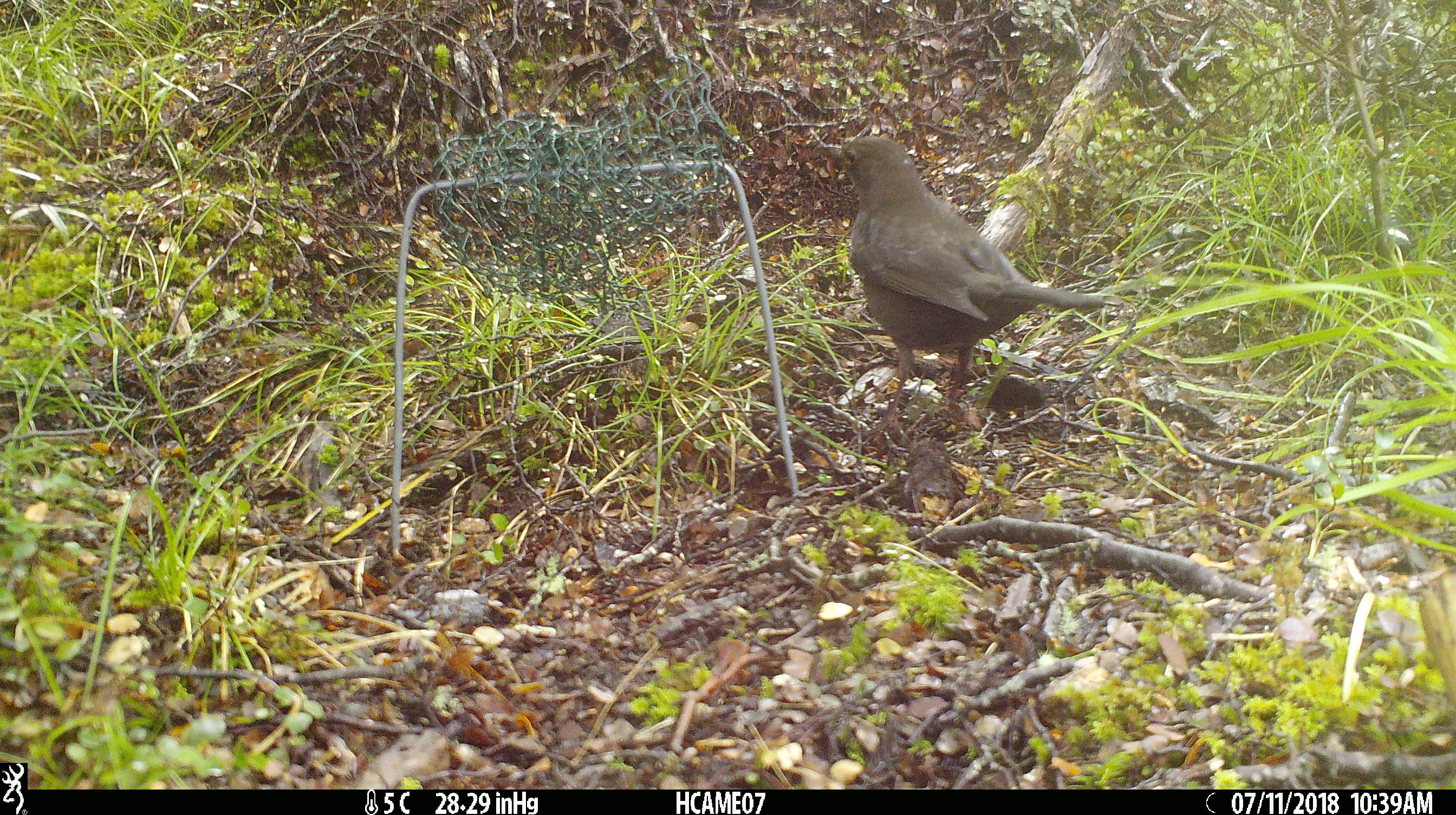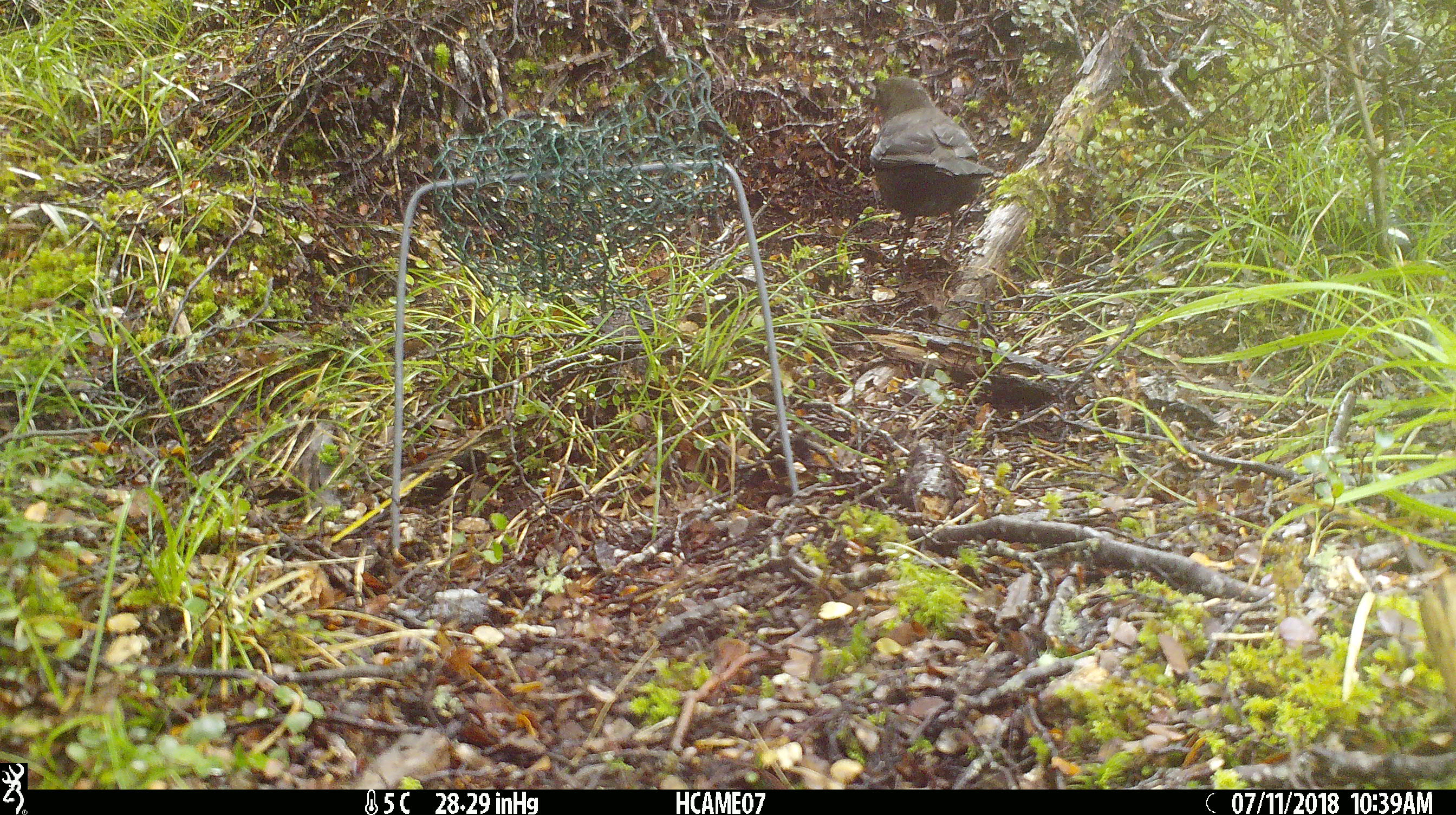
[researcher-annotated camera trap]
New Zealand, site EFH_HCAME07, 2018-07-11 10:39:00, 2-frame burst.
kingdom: Animalia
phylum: Chordata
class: Aves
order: Passeriformes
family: Turdidae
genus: Turdus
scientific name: Turdus merula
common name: eurasian blackbird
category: blackbird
Blackbird (eurasian blackbird) (Turdus merula).